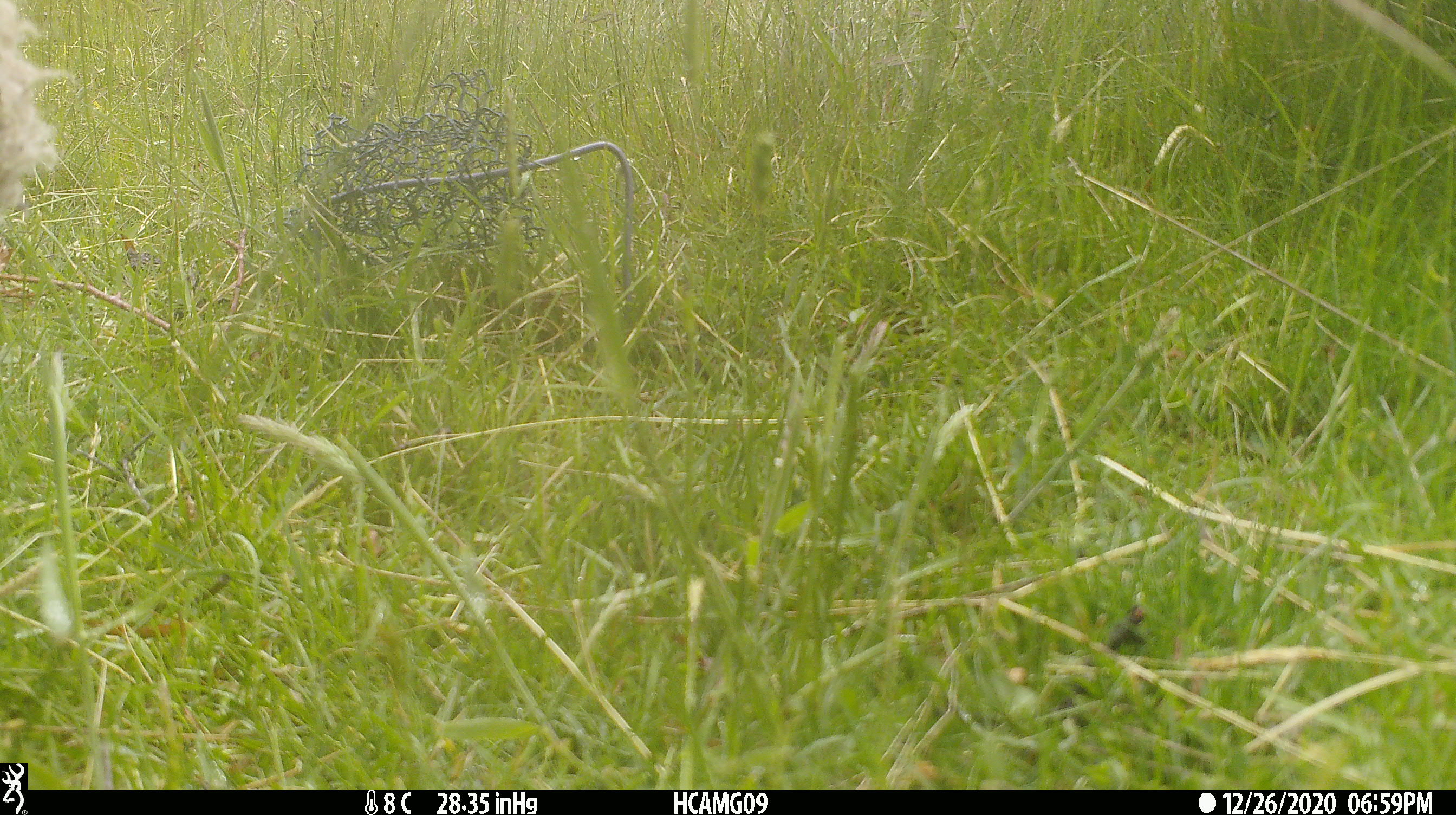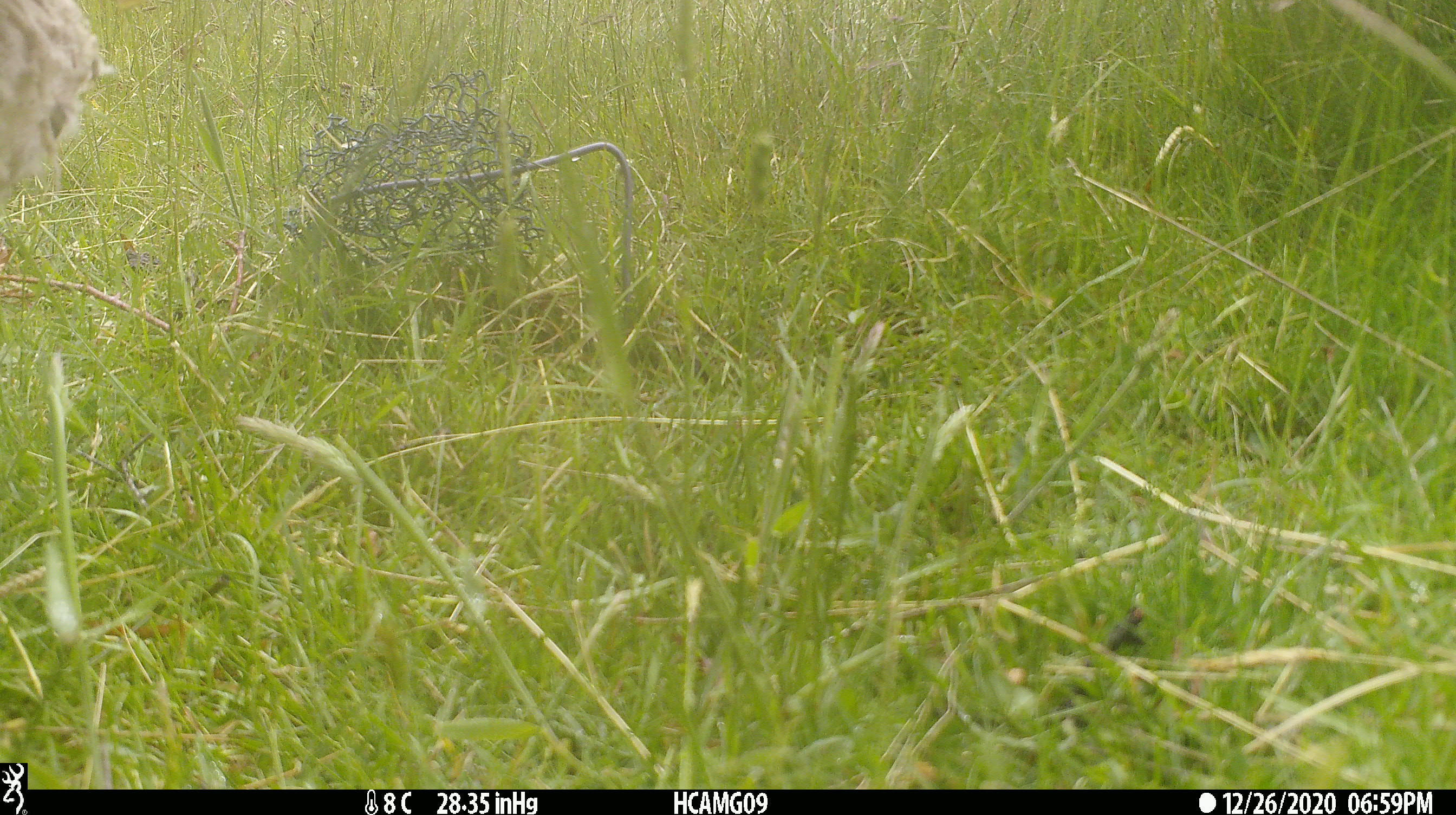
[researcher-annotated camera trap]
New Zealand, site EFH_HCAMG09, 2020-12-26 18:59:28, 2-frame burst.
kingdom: Animalia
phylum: Chordata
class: Mammalia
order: Artiodactyla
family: Bovidae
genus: Ovis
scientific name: Ovis aries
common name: domestic sheep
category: sheep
Sheep (domestic sheep) (Ovis aries).